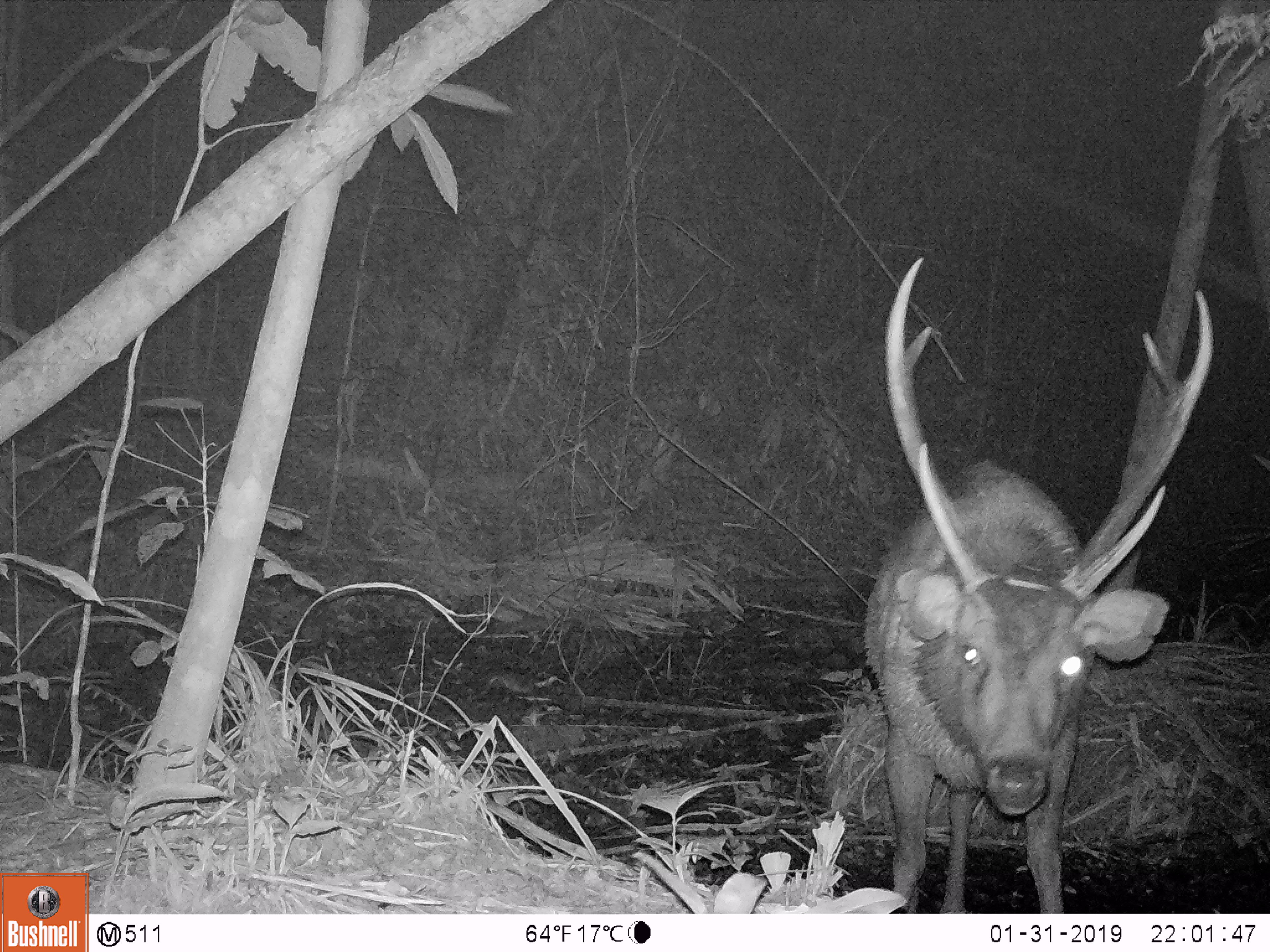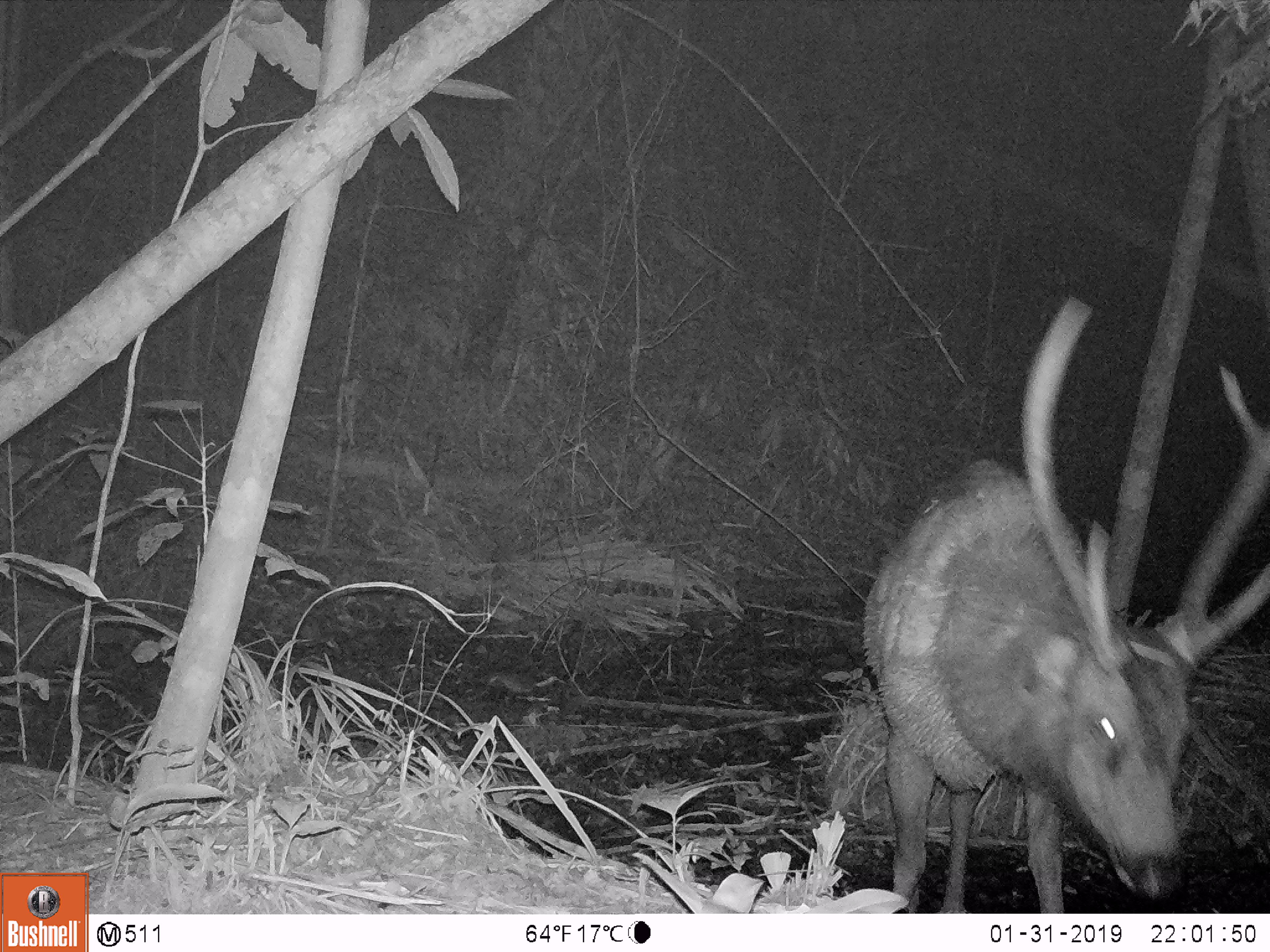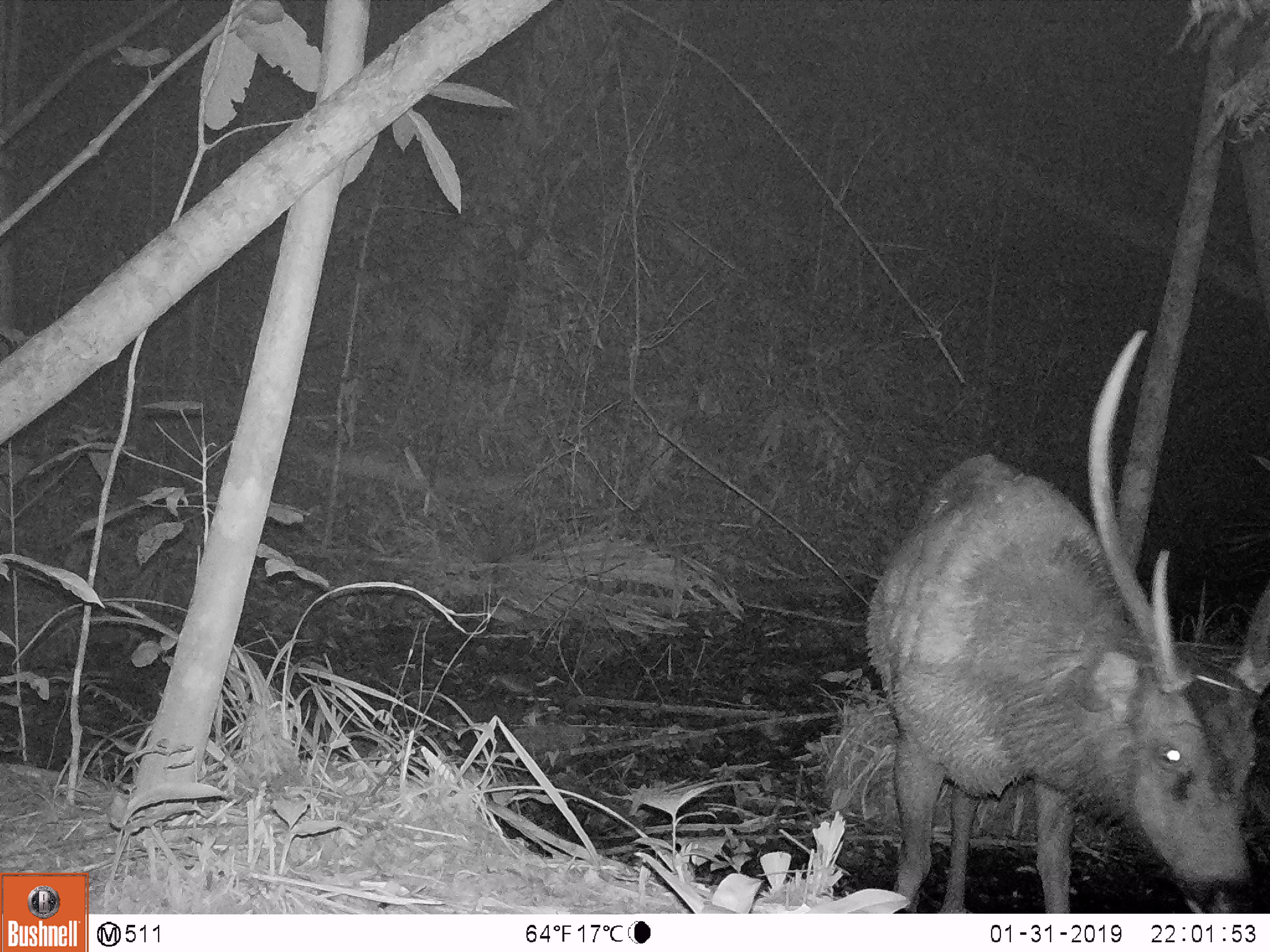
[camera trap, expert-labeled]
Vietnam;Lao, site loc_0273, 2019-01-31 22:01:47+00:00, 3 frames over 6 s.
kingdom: Animalia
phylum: Chordata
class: Mammalia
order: Artiodactyla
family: Cervidae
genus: Rusa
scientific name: Rusa unicolor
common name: sambar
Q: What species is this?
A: Sambar (Rusa unicolor).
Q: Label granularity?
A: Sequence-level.